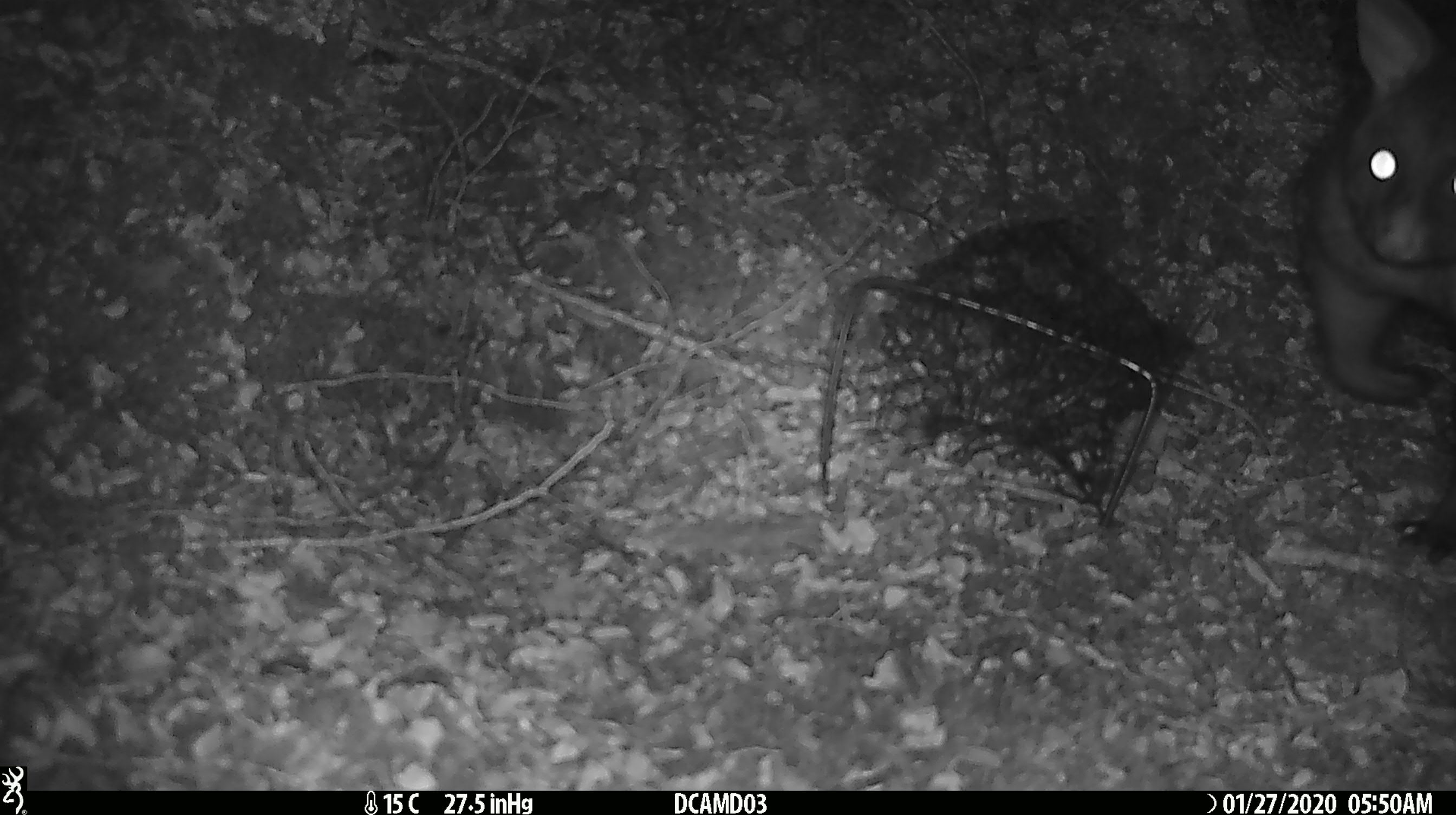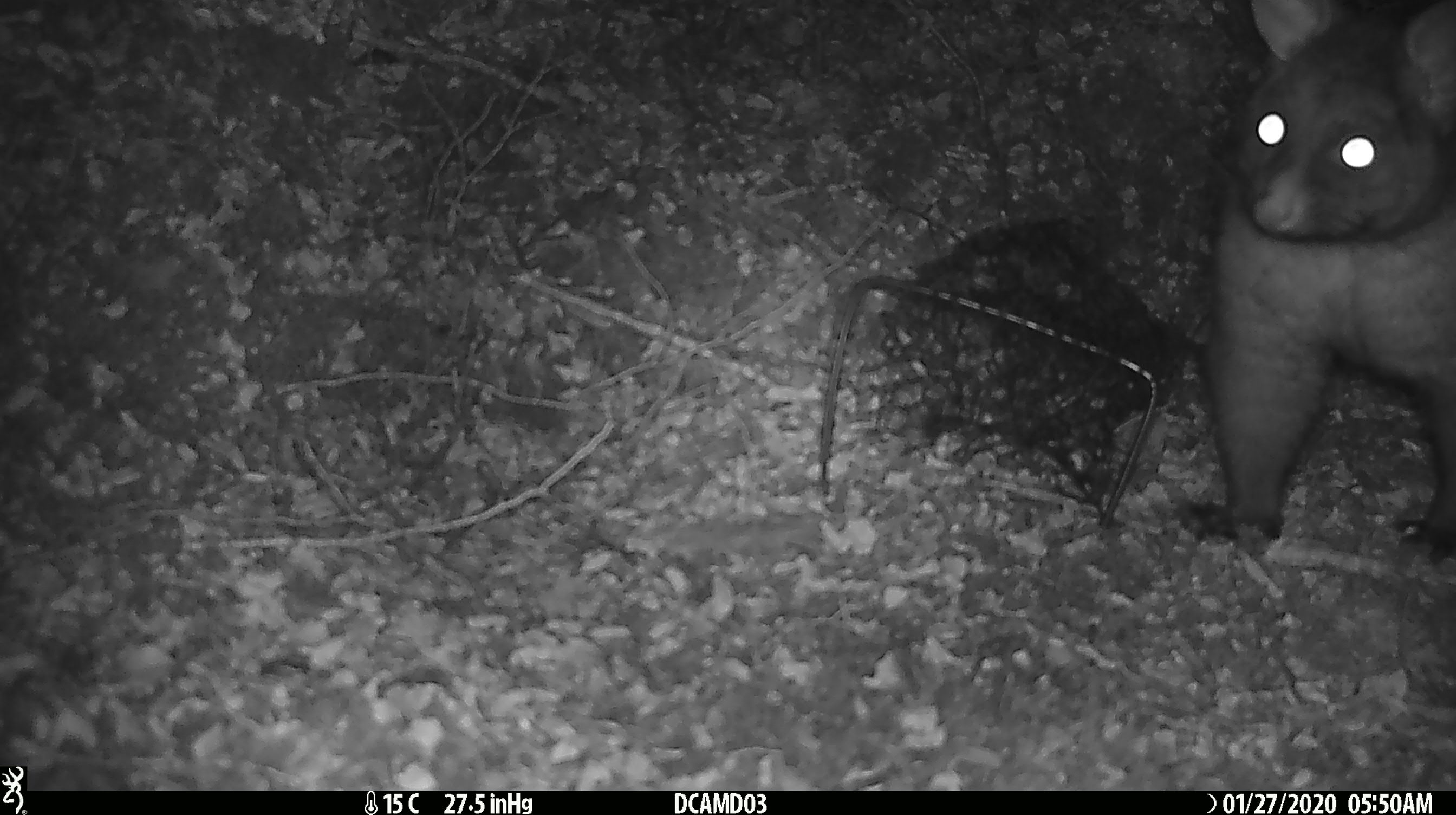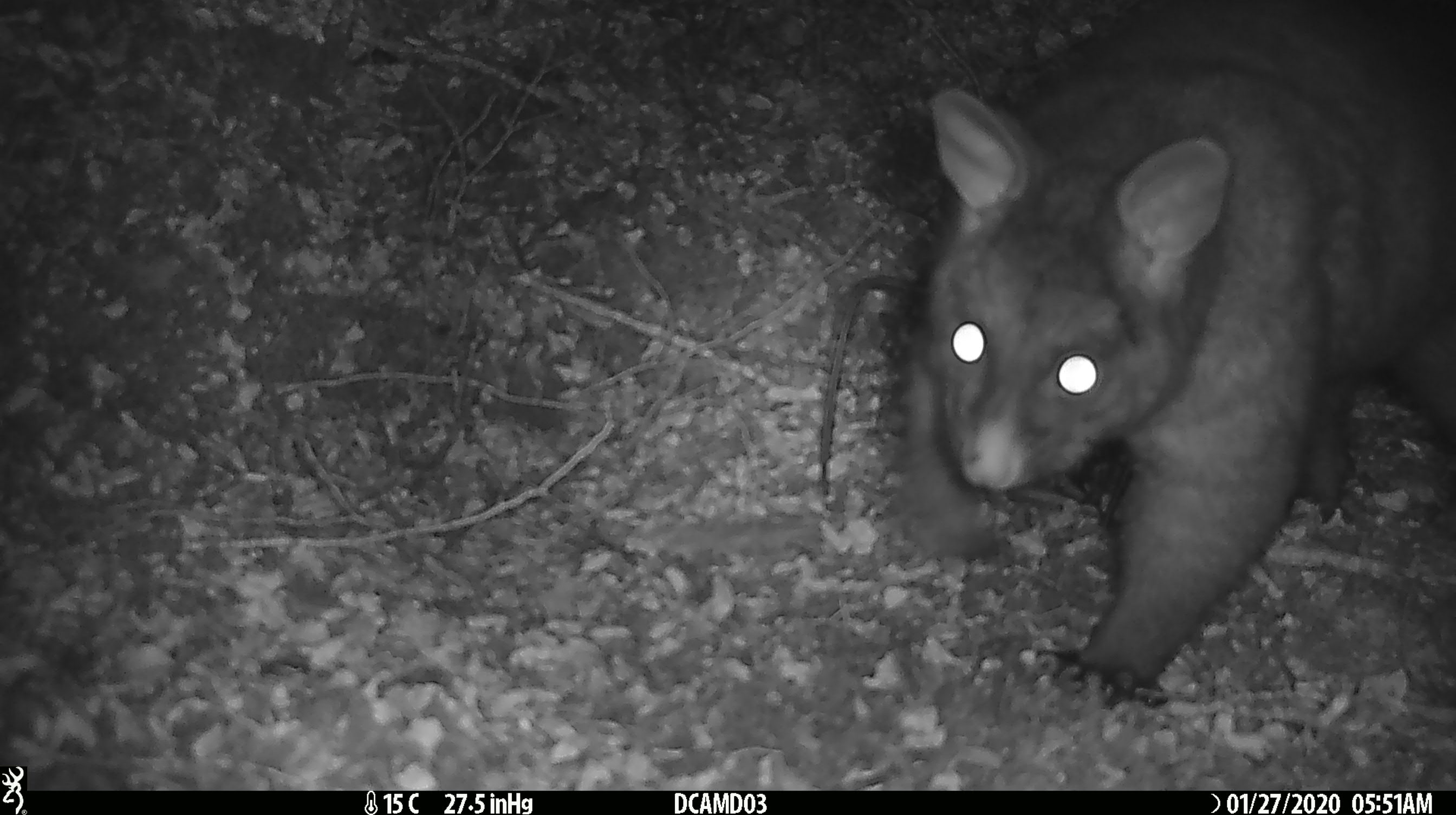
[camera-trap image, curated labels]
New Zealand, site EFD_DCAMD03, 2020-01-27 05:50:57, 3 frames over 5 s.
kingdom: Animalia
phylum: Chordata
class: Mammalia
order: Diprotodontia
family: Phalangeridae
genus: Trichosurus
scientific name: Trichosurus vulpecula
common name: common brushtail possum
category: possum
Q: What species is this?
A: Possum (common brushtail possum) (Trichosurus vulpecula).